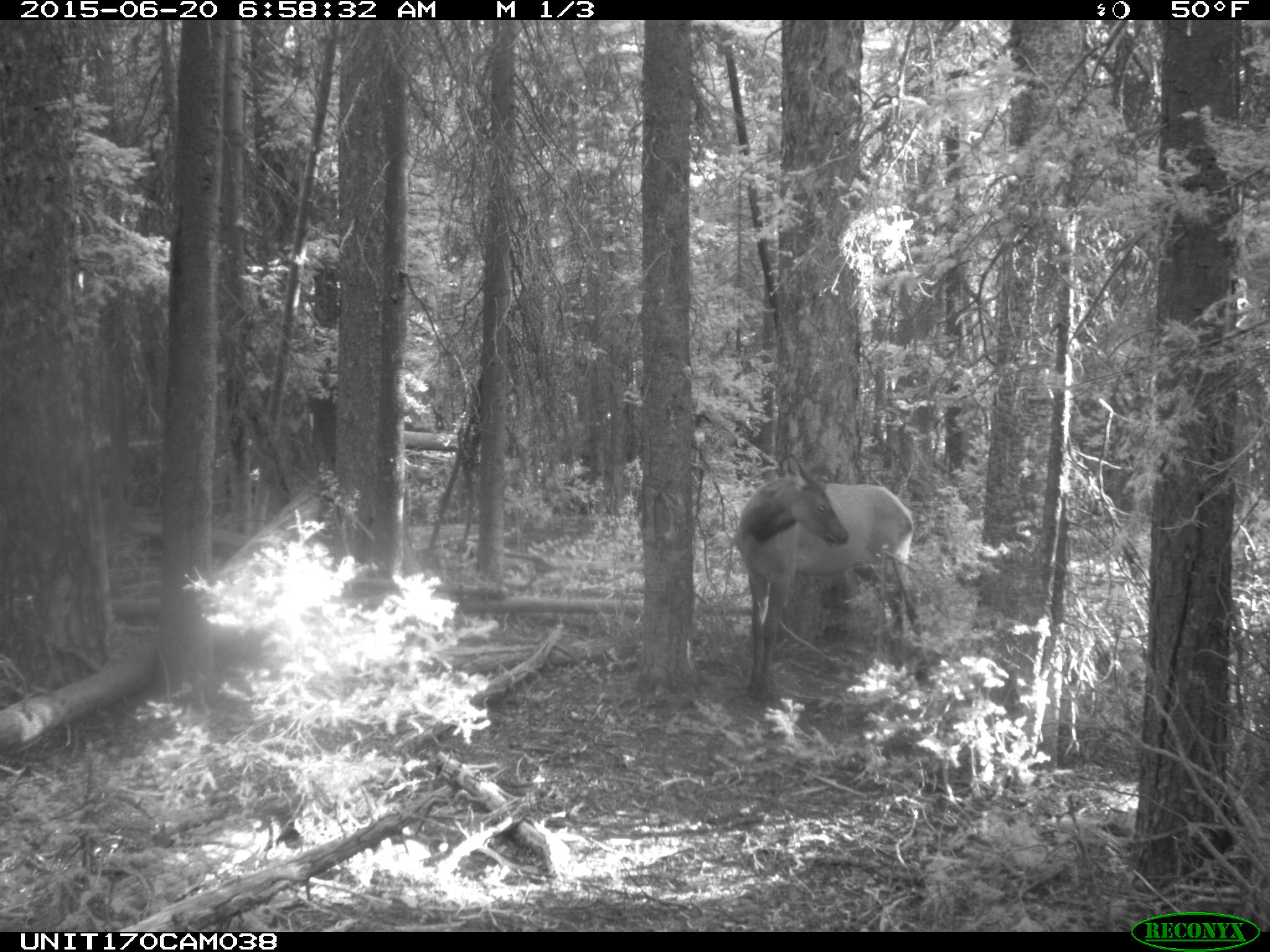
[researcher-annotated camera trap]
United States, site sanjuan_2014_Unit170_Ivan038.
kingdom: Animalia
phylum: Chordata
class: Mammalia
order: Artiodactyla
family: Cervidae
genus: Cervus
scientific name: Cervus elaphus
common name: red deer